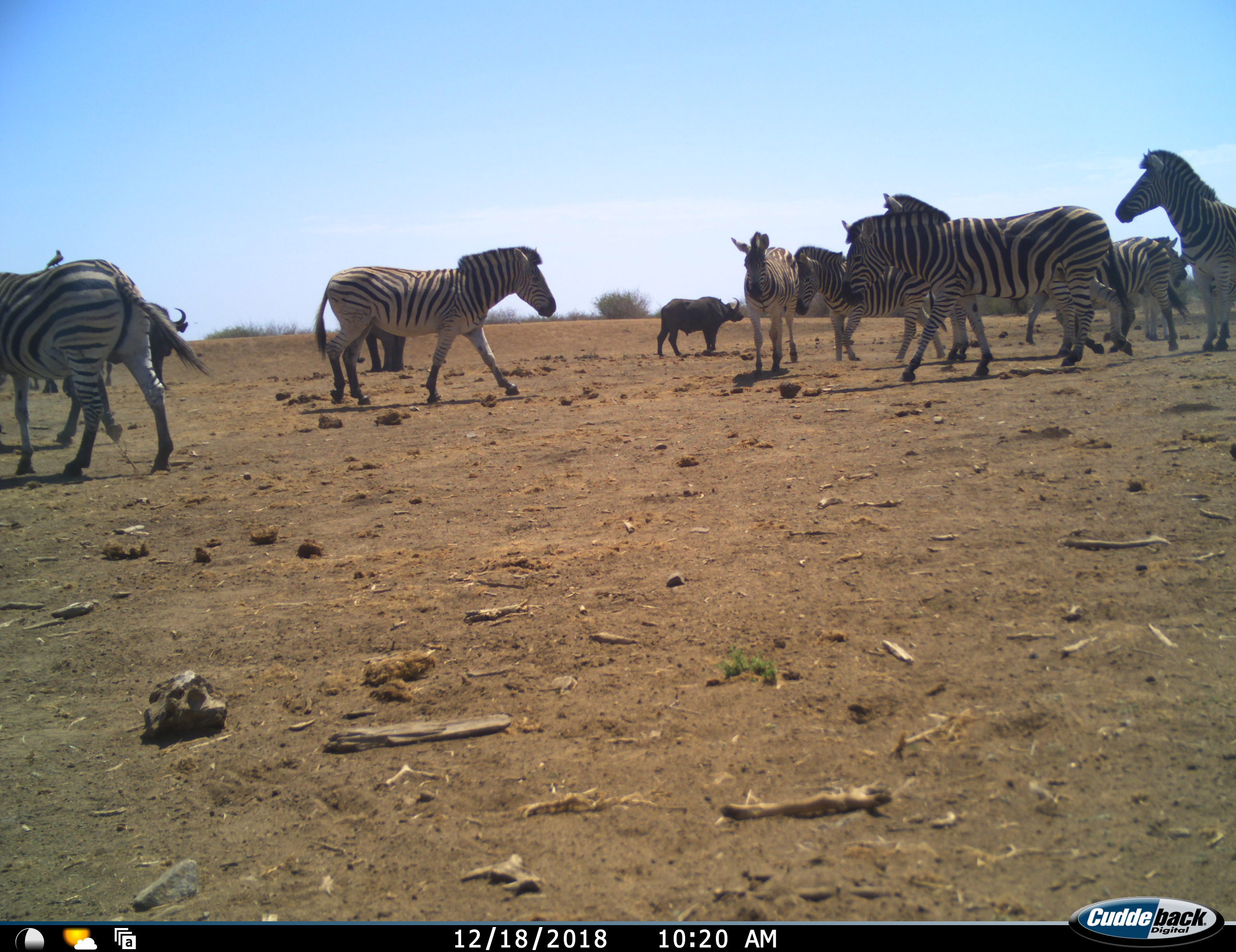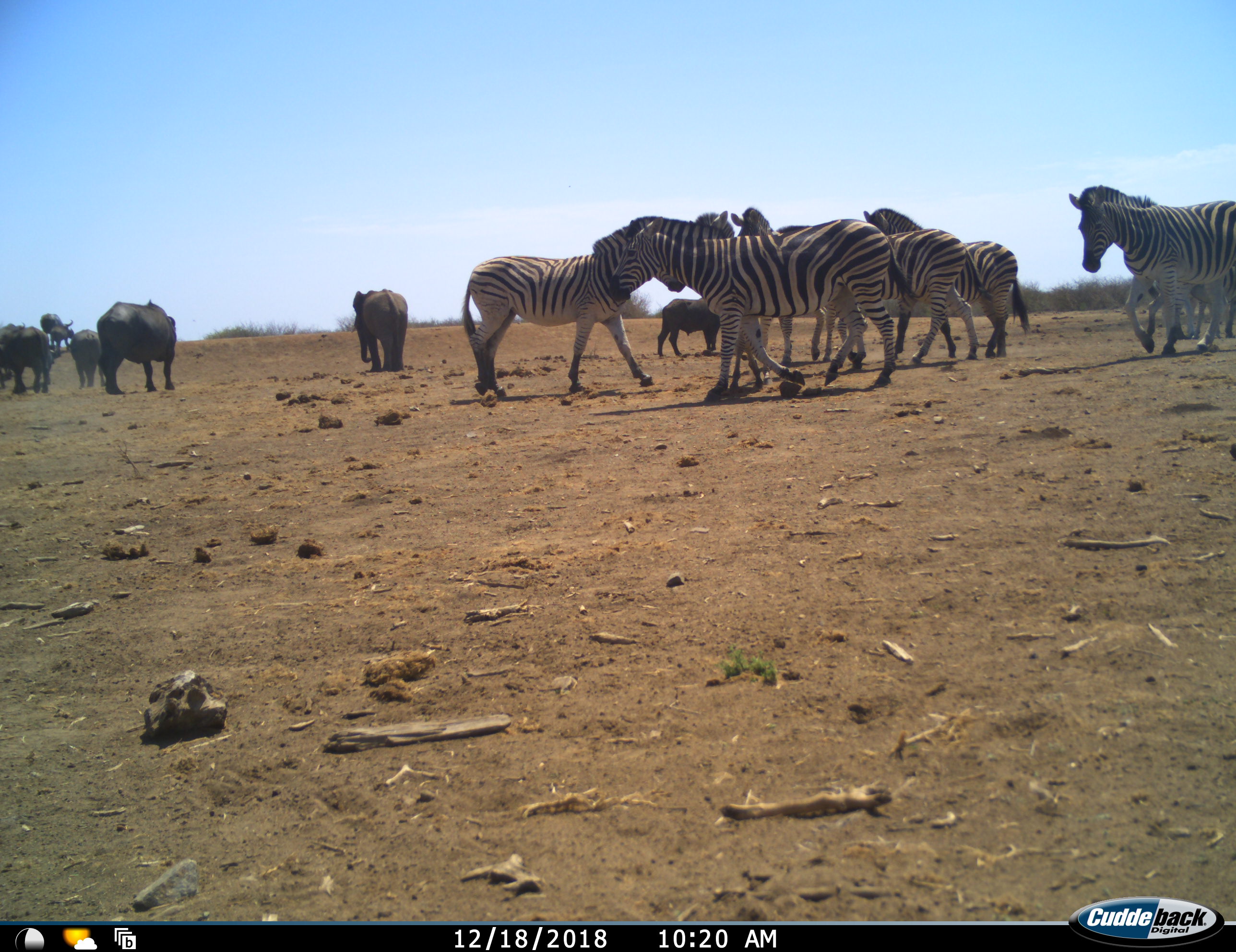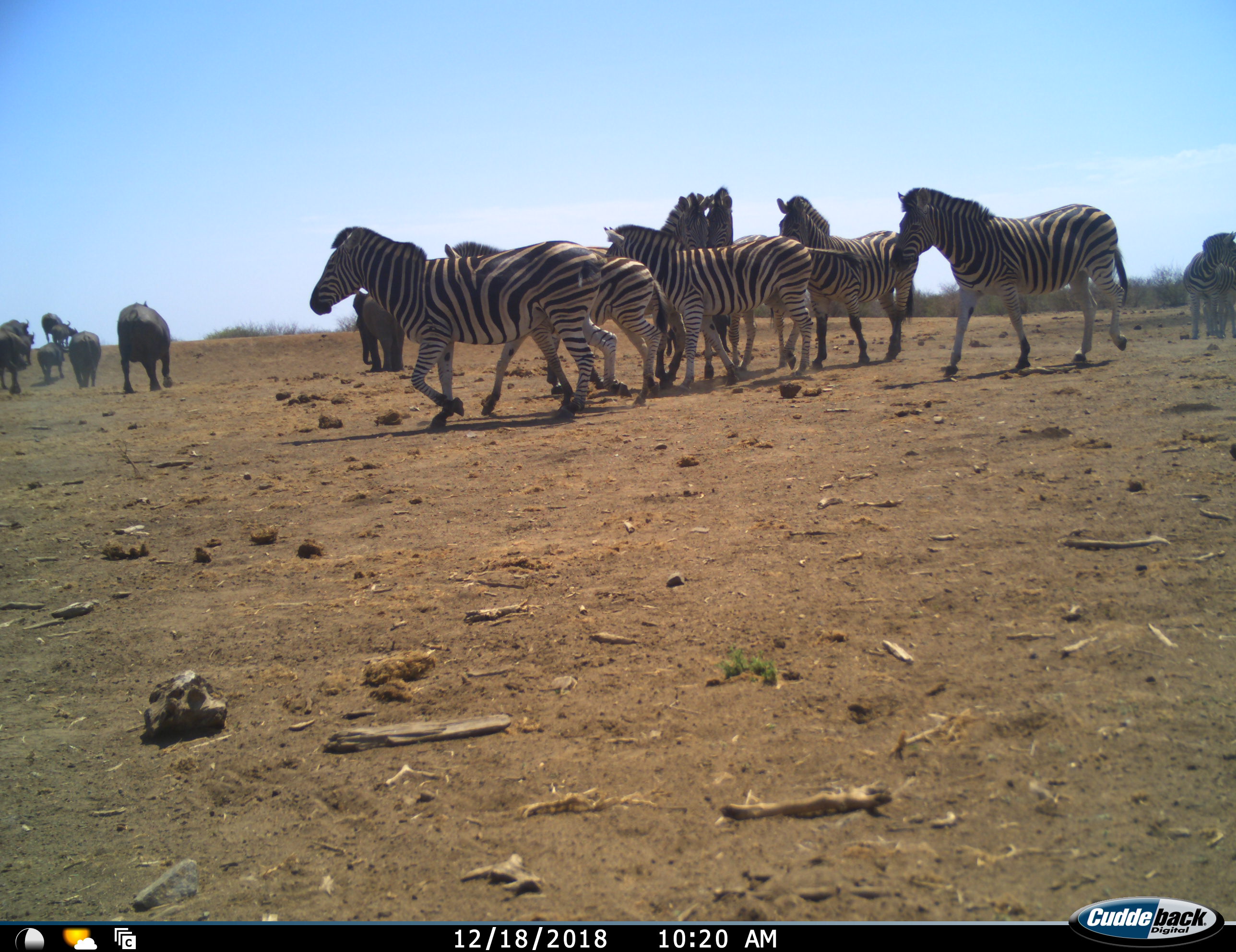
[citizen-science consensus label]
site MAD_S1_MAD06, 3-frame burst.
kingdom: Animalia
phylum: Chordata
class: Mammalia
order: Artiodactyla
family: Bovidae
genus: Syncerus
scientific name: Syncerus caffer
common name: african buffalo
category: buffalo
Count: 7.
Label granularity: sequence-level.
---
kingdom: Animalia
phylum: Chordata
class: Mammalia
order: Proboscidea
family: Elephantidae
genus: Loxodonta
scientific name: Loxodonta africana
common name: african bush elephant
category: elephant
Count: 1.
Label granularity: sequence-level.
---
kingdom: Animalia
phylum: Chordata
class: Mammalia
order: Perissodactyla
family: Equidae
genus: Equus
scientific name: Equus quagga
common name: plains zebra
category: zebraplains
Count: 9.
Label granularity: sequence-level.